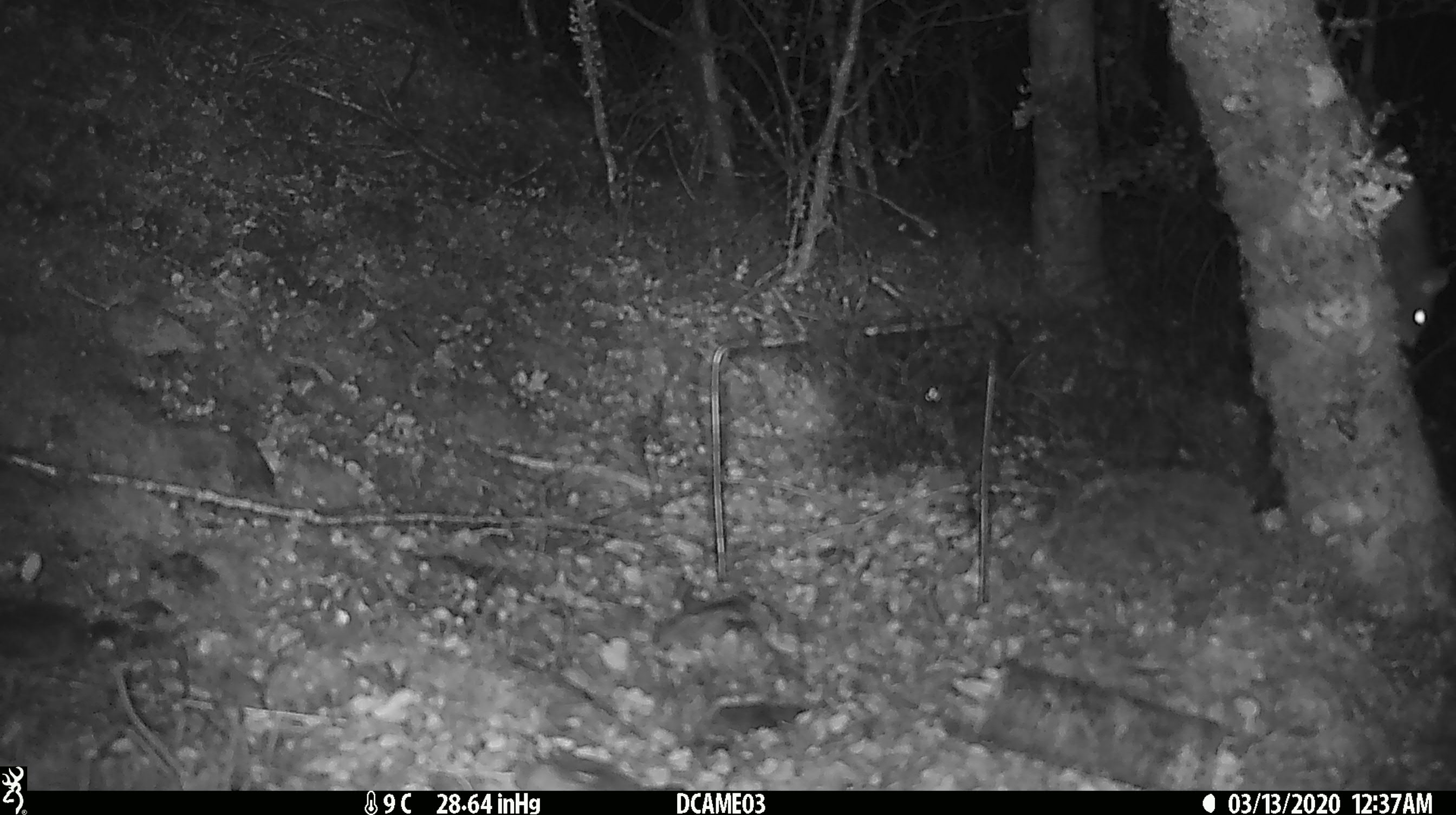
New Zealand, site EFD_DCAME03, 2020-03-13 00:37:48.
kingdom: Animalia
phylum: Chordata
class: Mammalia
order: Rodentia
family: Muridae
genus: Rattus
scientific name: Rattus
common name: rat